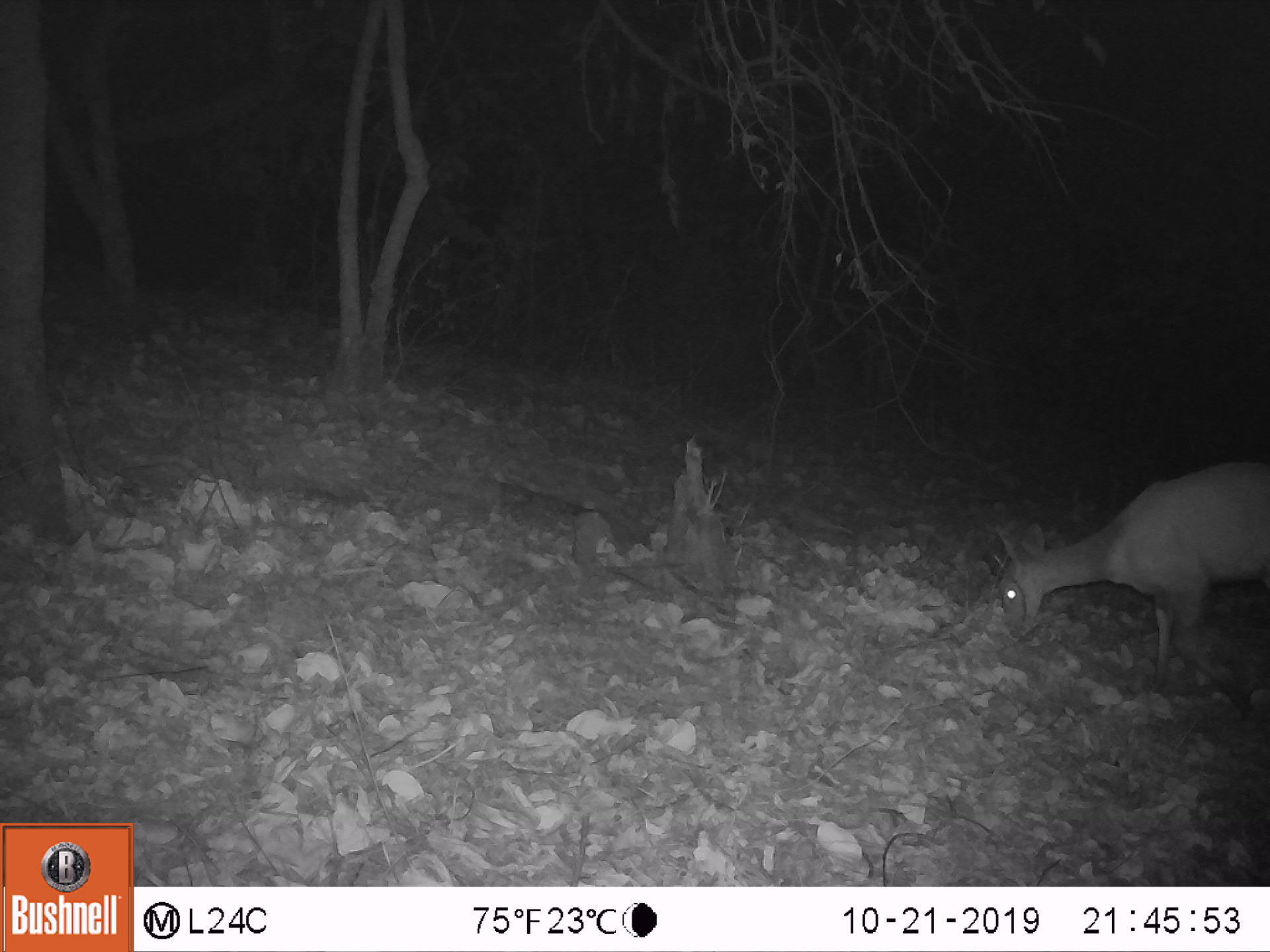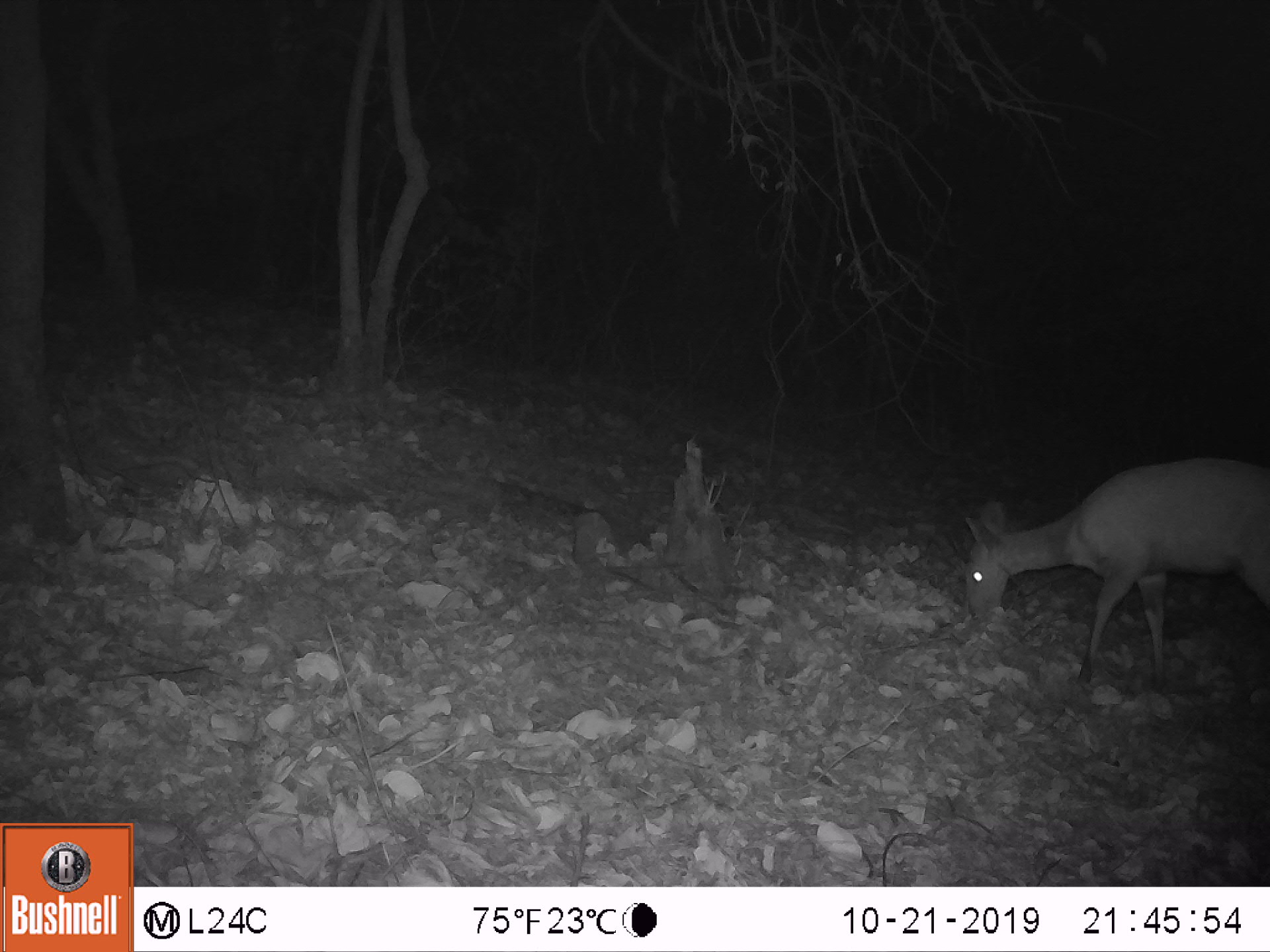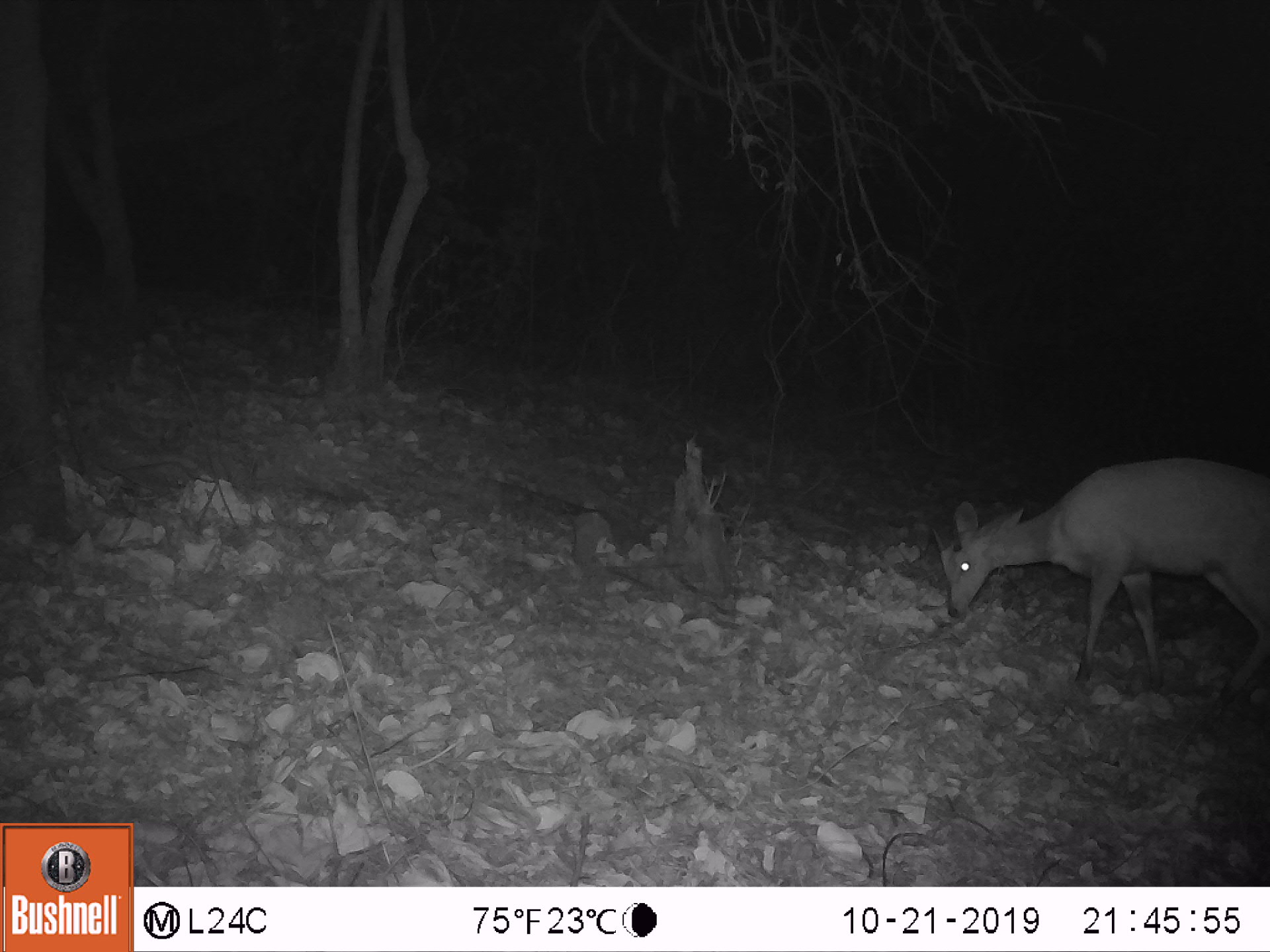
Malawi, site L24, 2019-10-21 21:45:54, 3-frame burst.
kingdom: Animalia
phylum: Chordata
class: Mammalia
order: Artiodactyla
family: Bovidae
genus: Tragelaphus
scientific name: Tragelaphus sylvaticus sylvaticus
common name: cape bushbuck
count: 1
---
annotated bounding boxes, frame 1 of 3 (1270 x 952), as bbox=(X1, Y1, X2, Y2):
cape bushbuck: bbox=(969, 453, 1263, 682)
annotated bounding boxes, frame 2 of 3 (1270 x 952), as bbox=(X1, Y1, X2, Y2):
cape bushbuck: bbox=(952, 453, 1255, 695)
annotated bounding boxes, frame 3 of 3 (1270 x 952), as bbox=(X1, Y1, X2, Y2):
cape bushbuck: bbox=(912, 453, 1263, 689)